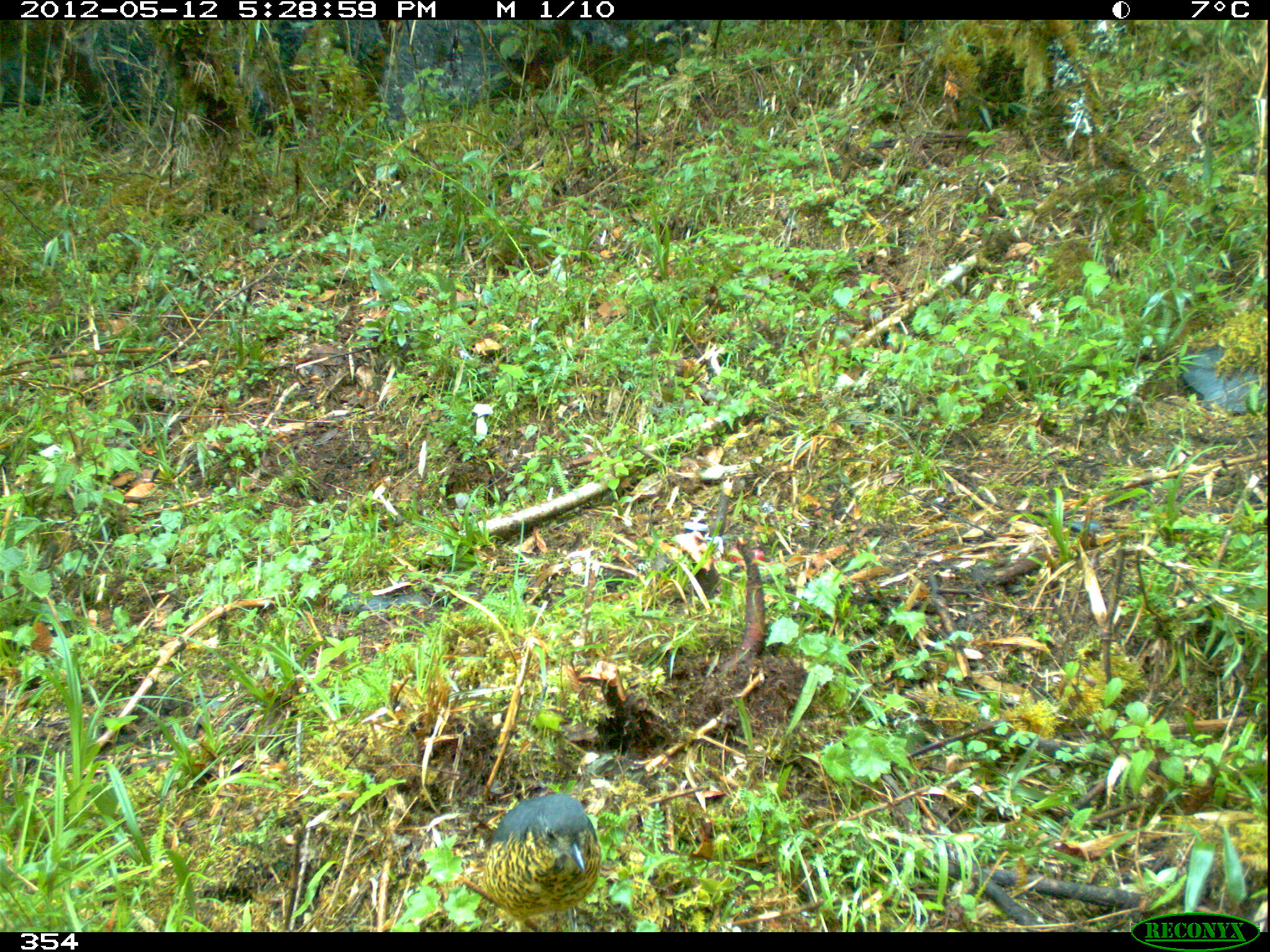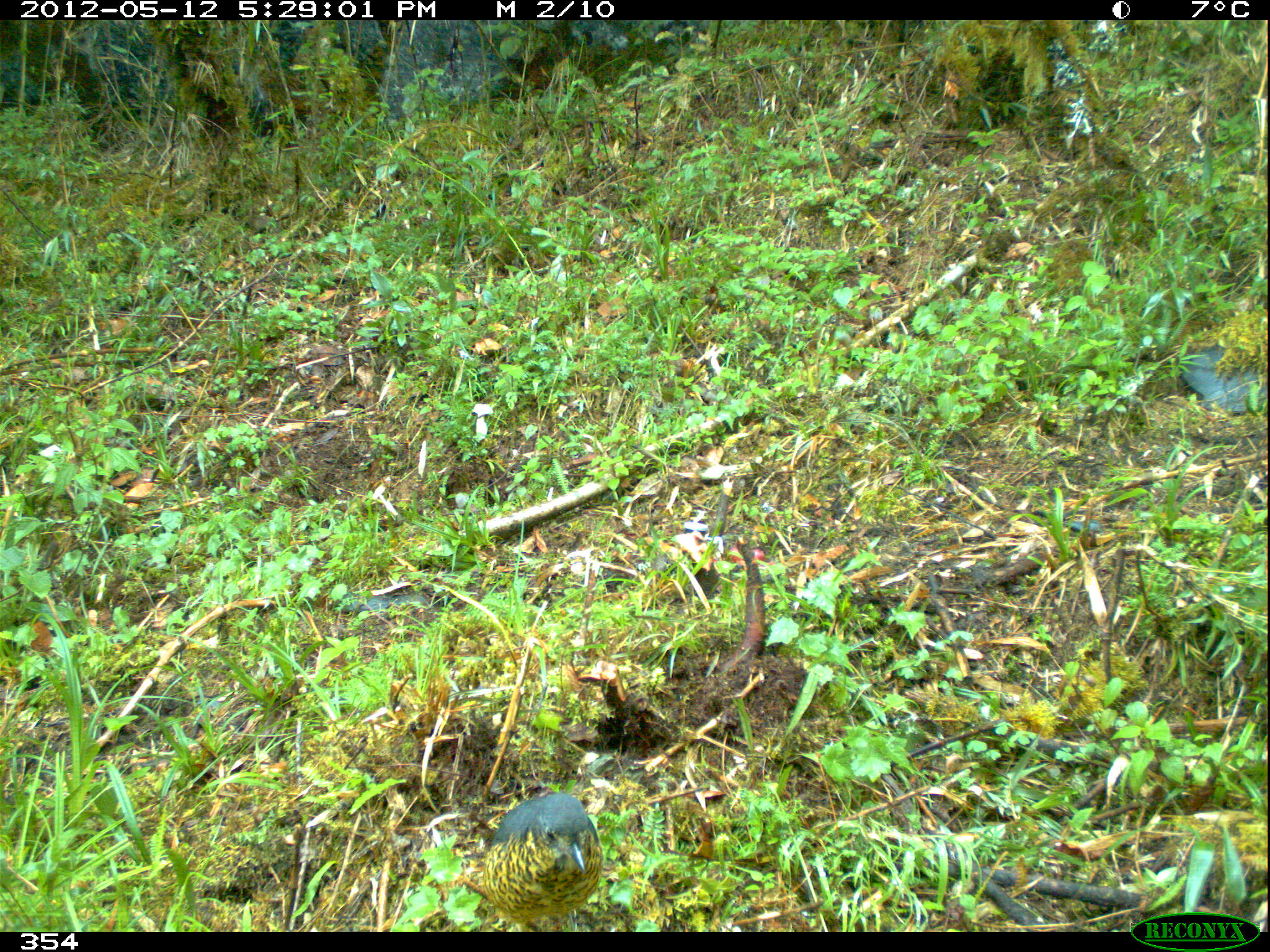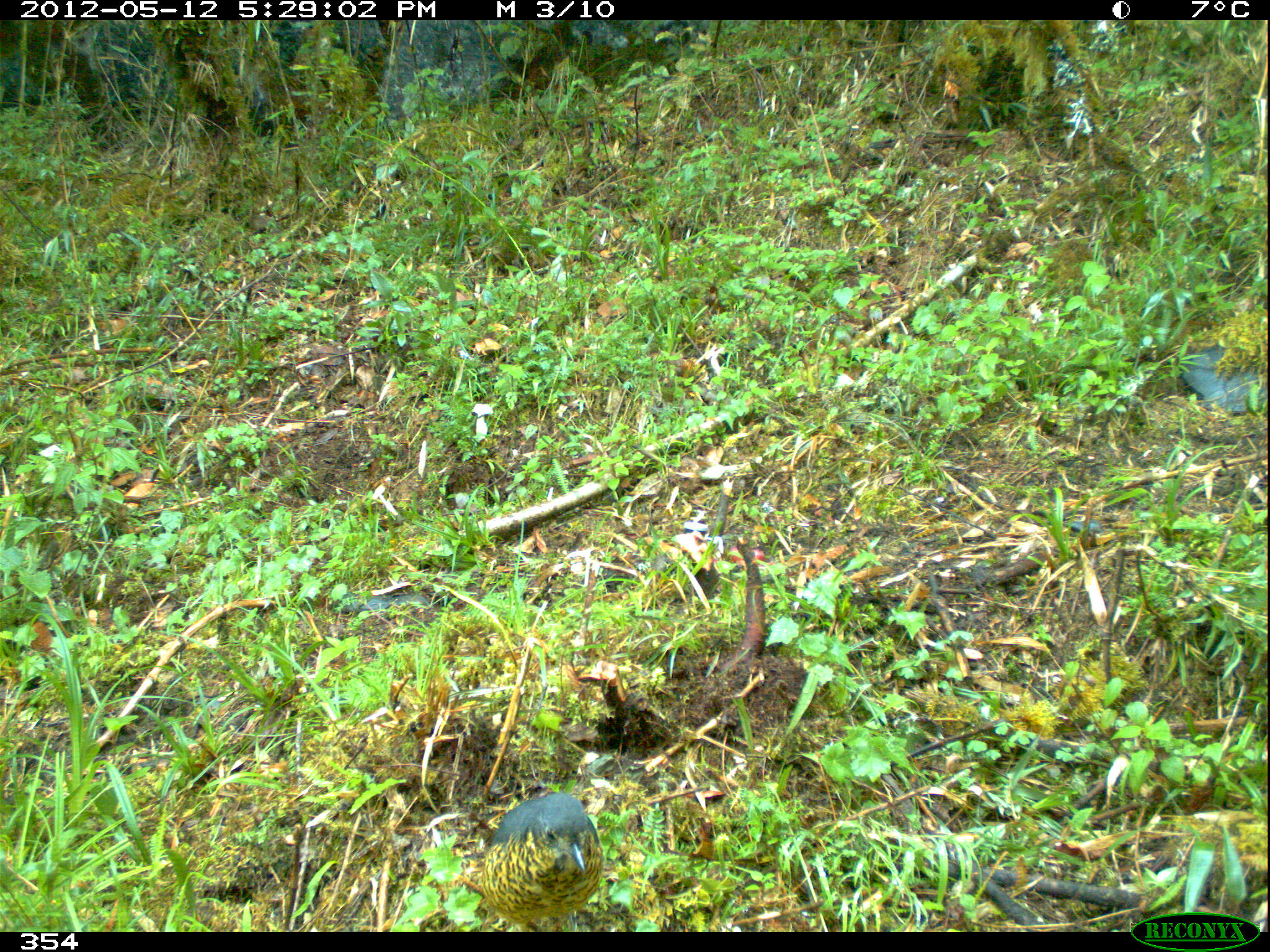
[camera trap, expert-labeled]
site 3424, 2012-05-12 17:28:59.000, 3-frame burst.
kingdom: Animalia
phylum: Chordata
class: Aves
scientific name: Aves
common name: bird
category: unknown bird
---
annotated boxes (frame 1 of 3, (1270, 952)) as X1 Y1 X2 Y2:
unknown bird: 482 793 601 932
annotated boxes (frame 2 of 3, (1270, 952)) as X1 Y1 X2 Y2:
unknown bird: 482 791 603 932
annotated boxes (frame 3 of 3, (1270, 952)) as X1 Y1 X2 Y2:
unknown bird: 480 791 603 932